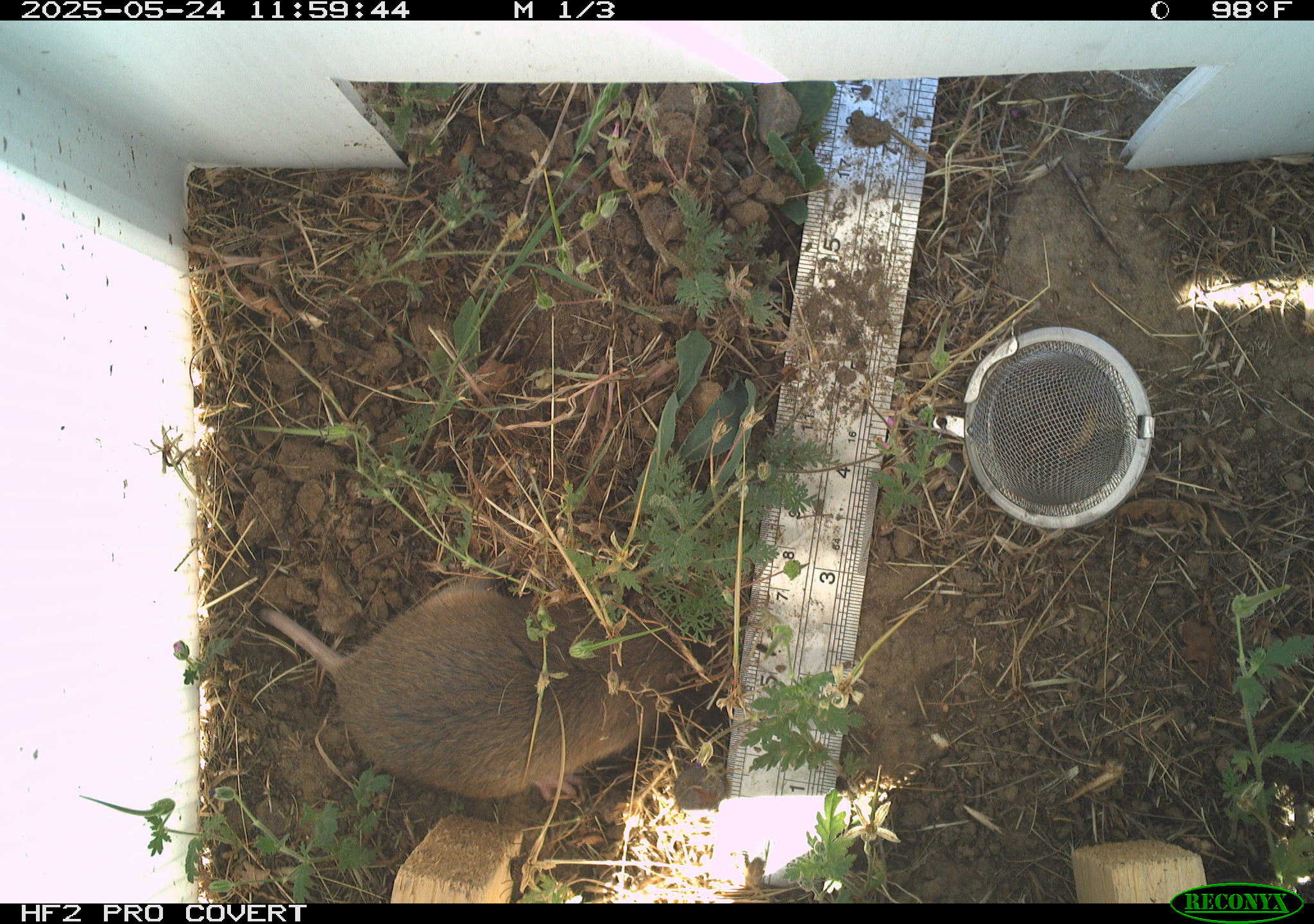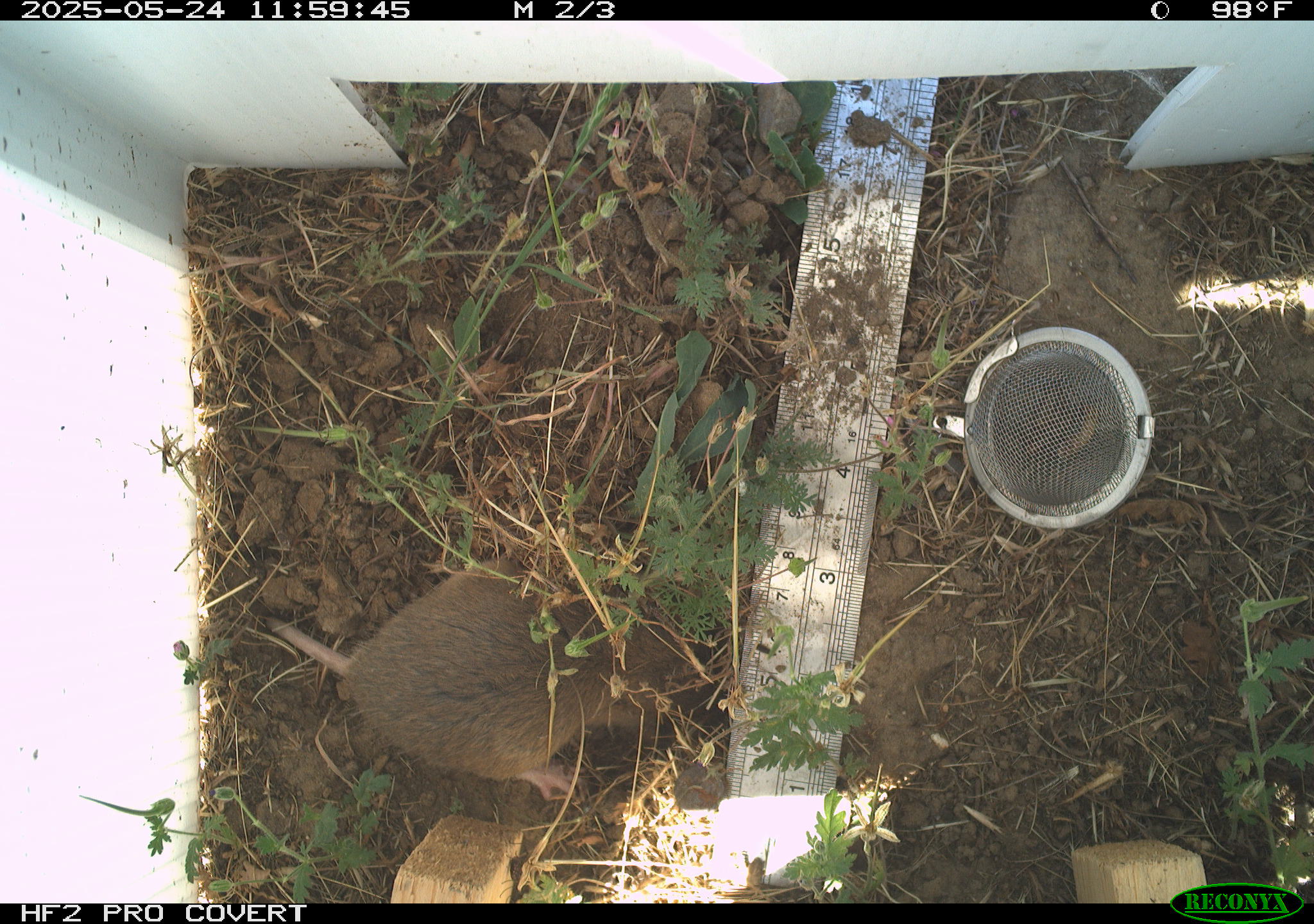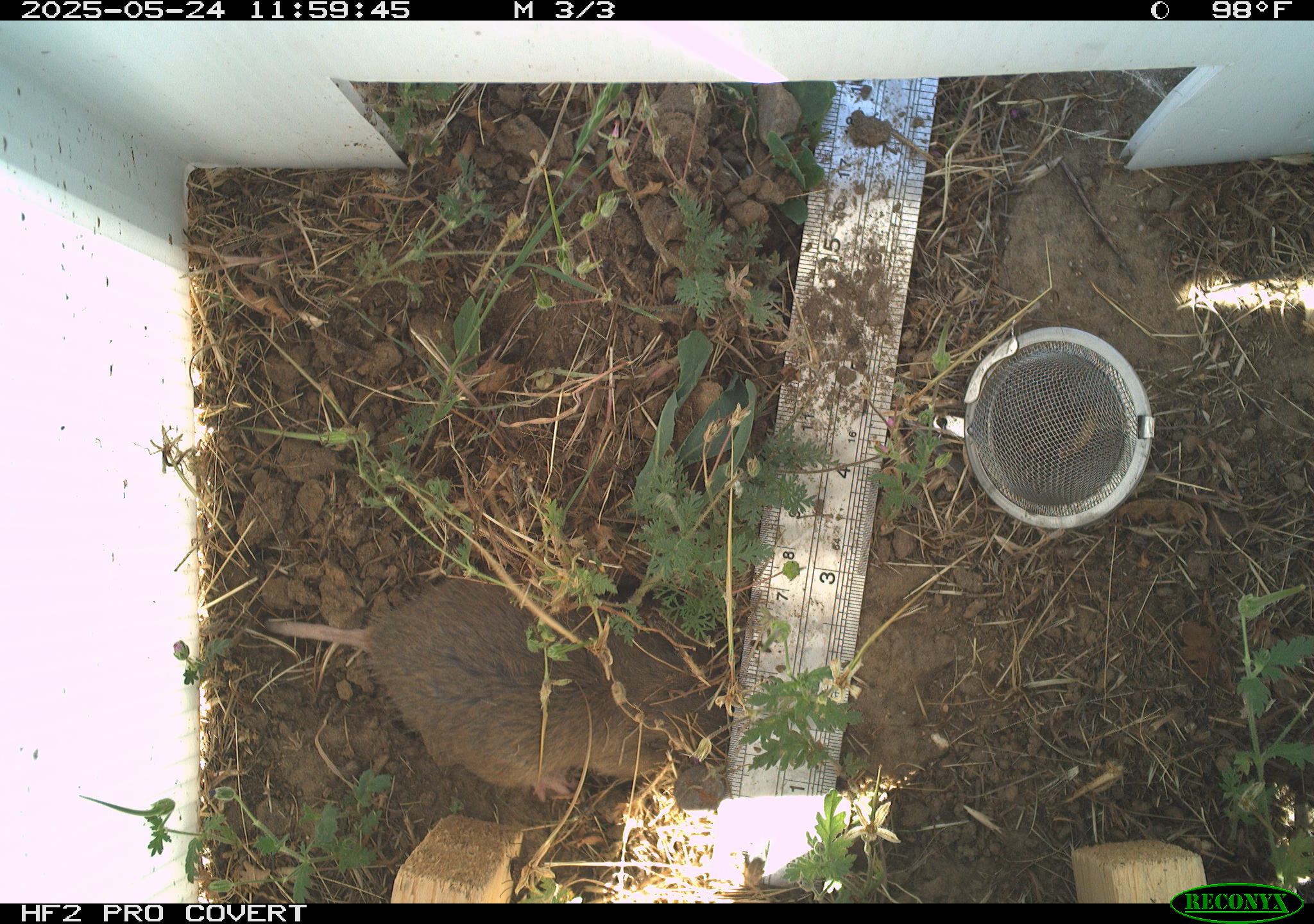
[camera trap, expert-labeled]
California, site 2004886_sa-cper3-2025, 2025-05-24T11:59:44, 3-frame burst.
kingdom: Animalia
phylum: Chordata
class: Mammalia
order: Rodentia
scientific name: Rodentia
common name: rodent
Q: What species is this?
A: Rodent (Rodentia).